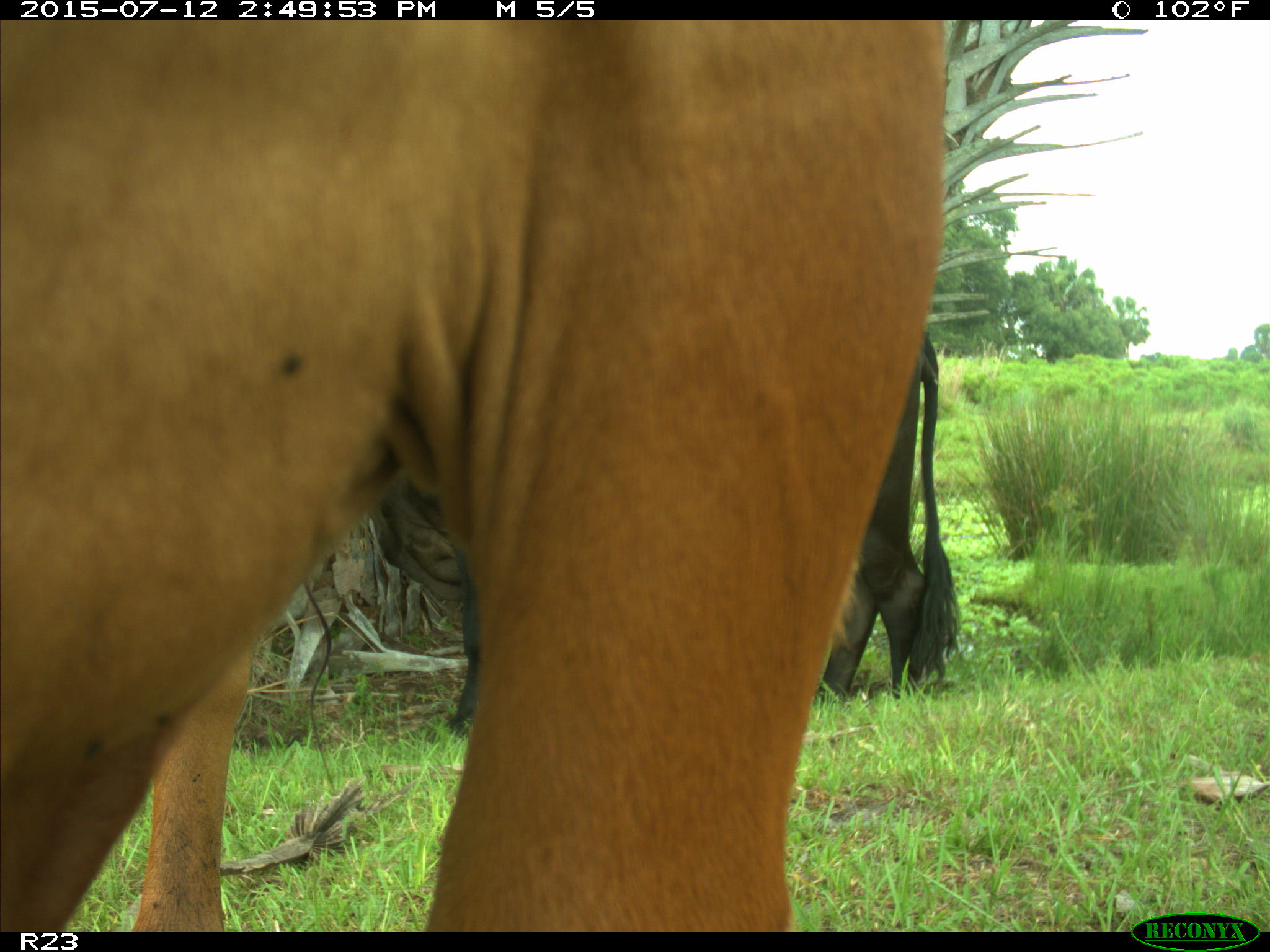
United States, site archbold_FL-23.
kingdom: Animalia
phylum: Chordata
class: Mammalia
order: Artiodactyla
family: Bovidae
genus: Bos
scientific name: Bos taurus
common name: domestic cow